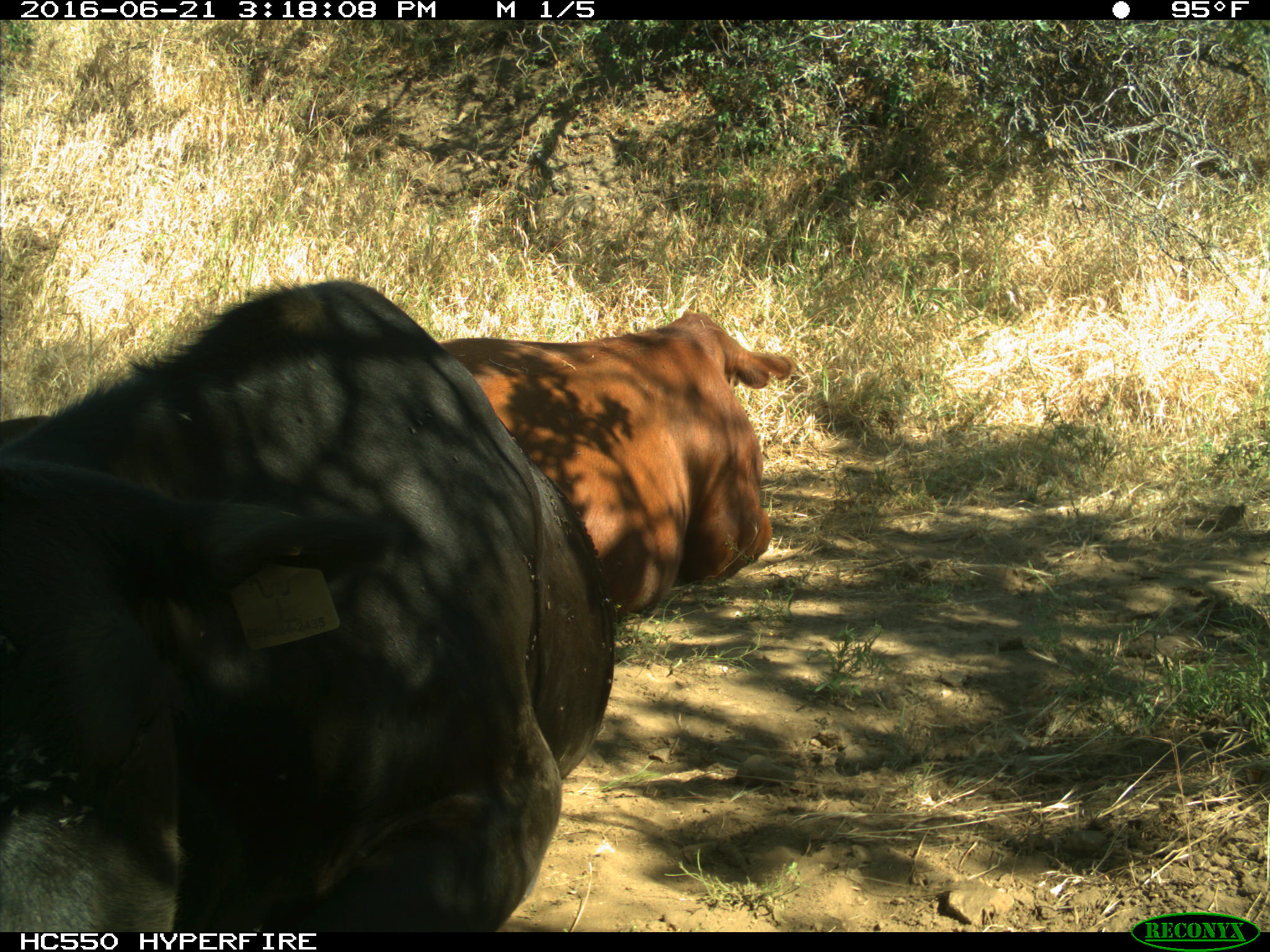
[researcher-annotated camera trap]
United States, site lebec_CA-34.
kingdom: Animalia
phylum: Chordata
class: Mammalia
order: Artiodactyla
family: Bovidae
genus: Bos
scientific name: Bos taurus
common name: domestic cow